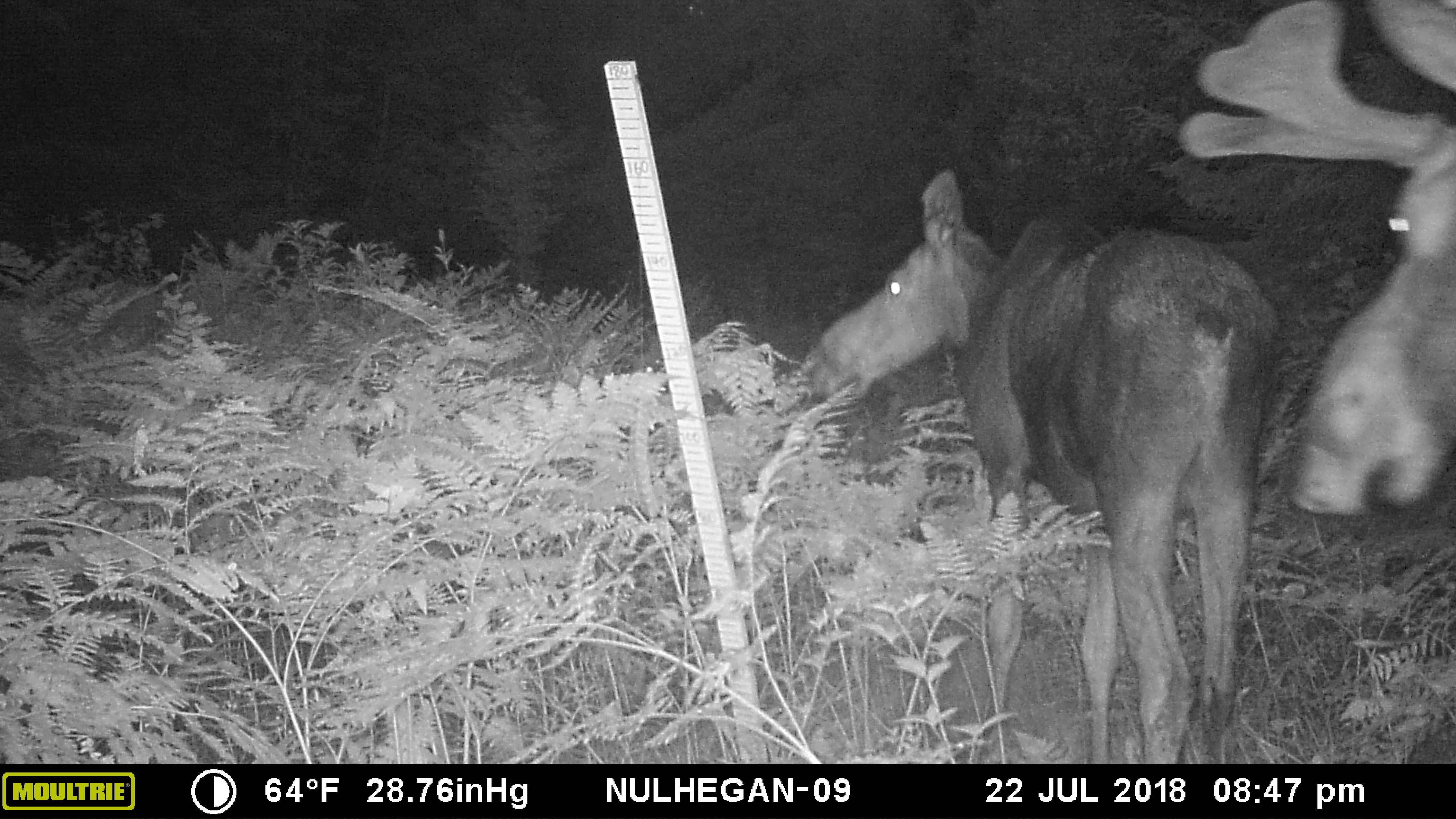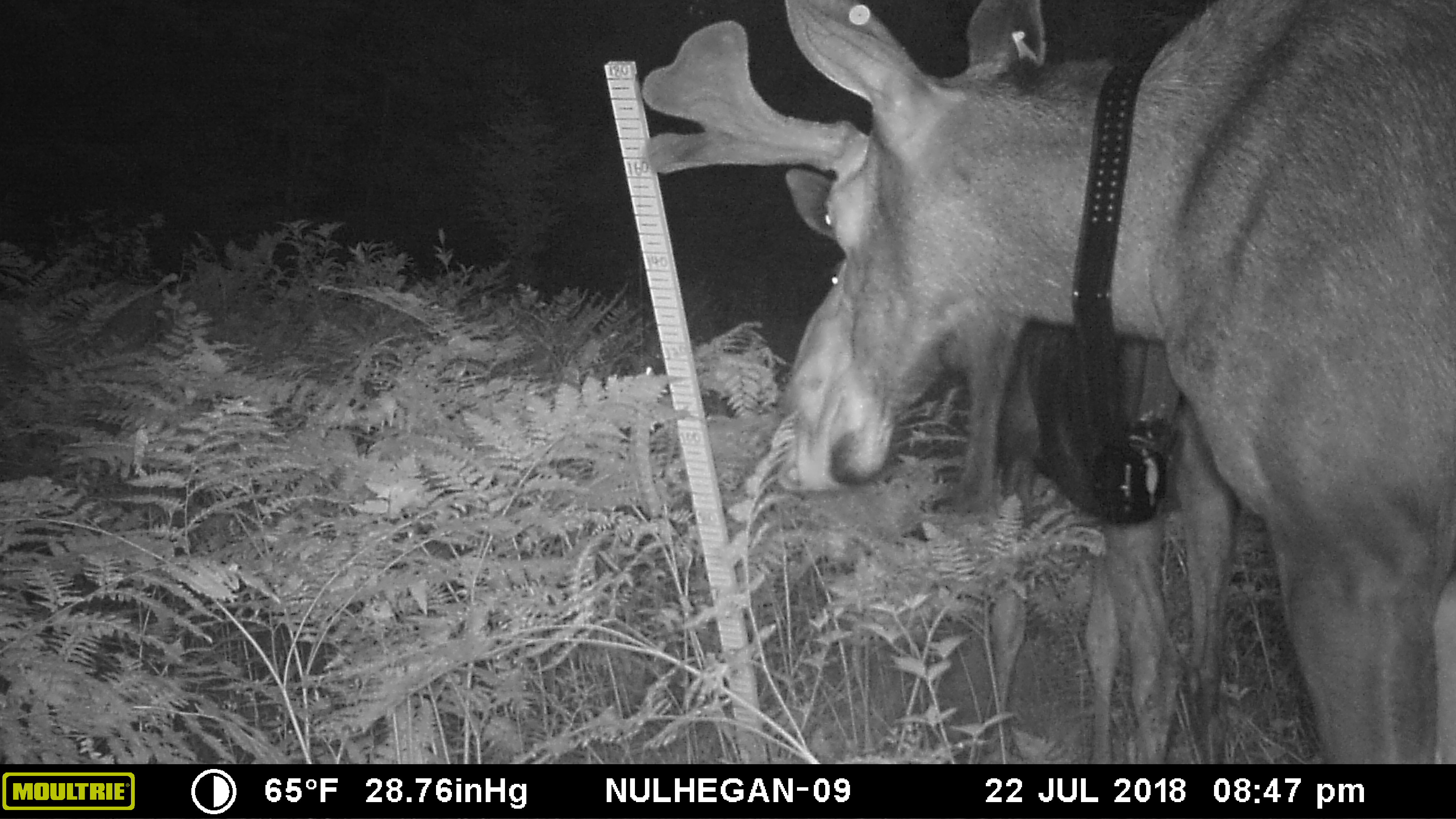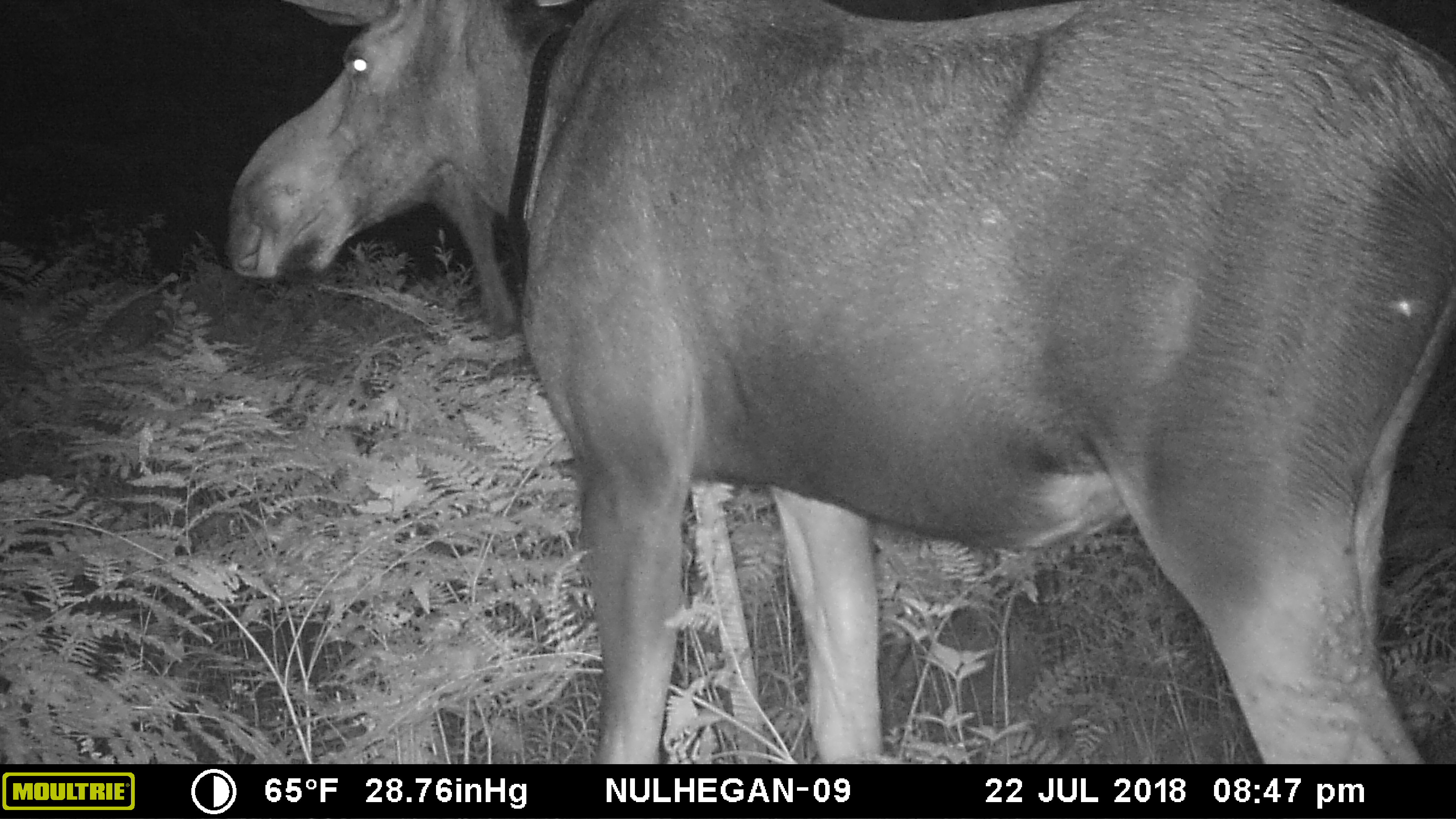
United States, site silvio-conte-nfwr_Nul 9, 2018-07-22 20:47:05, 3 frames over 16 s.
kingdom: Animalia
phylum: Chordata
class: Mammalia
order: Artiodactyla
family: Cervidae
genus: Alces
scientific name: Alces alces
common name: moose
Moose (Alces alces).